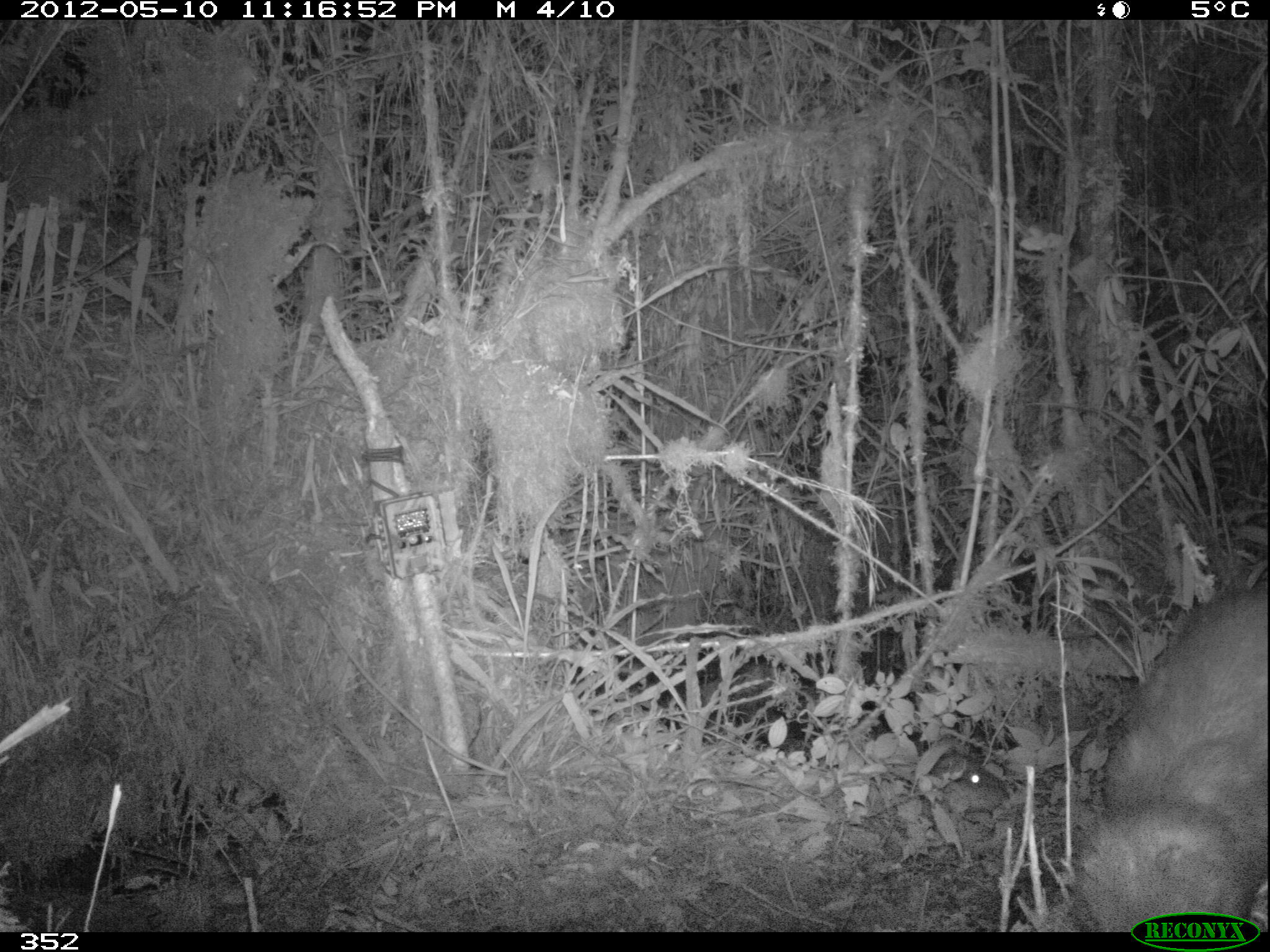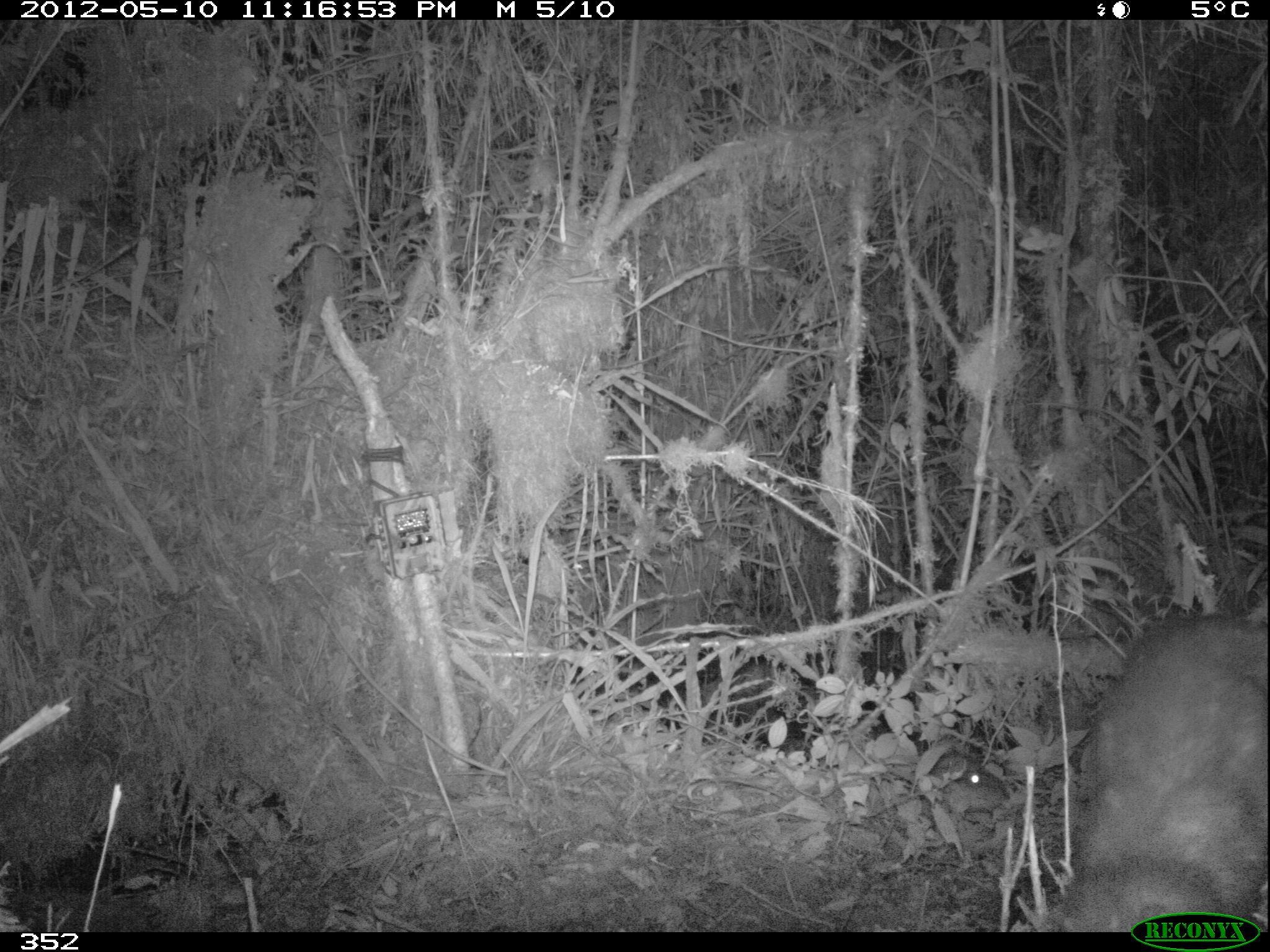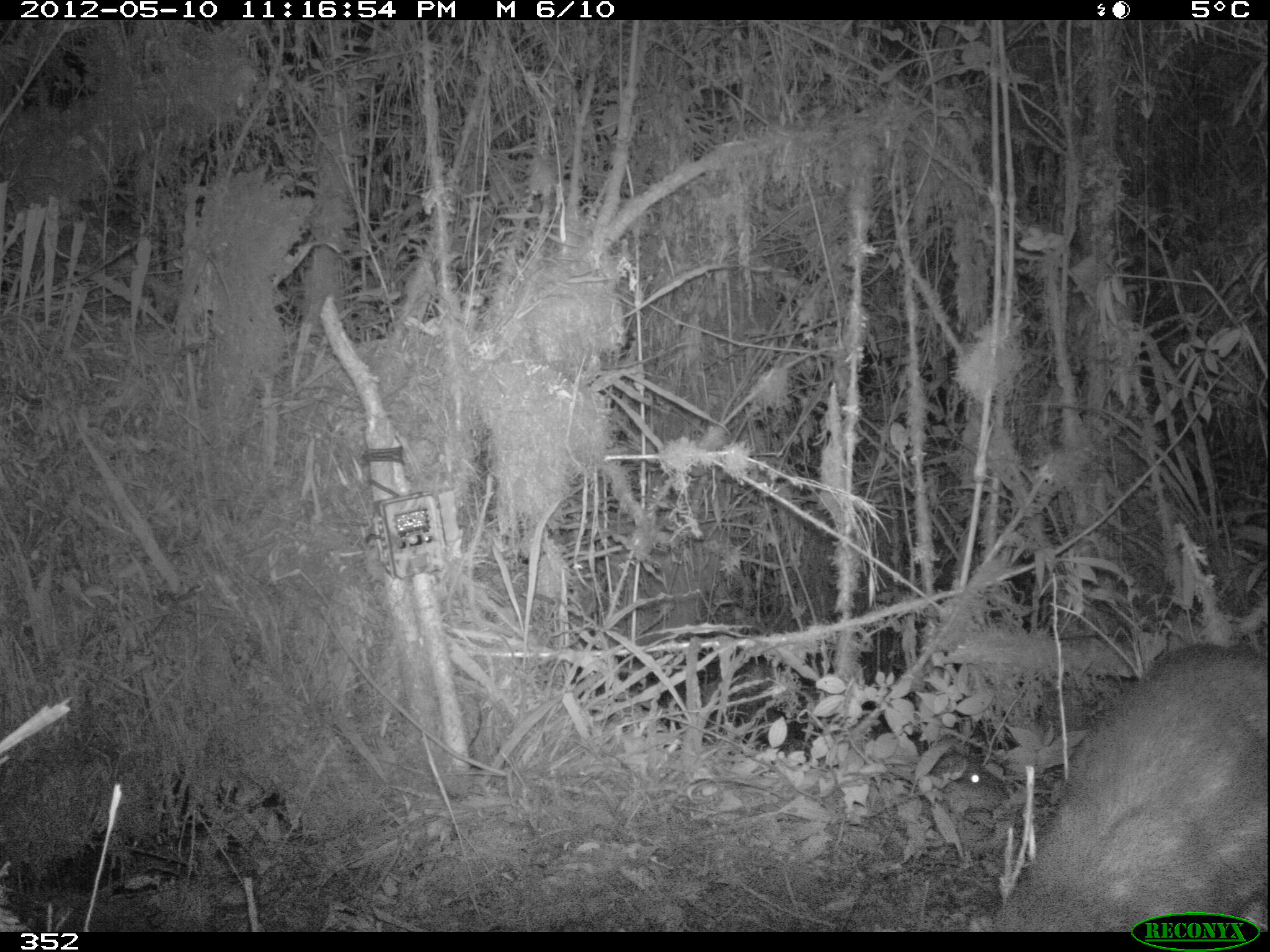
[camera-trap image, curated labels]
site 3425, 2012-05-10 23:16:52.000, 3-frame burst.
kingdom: Animalia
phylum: Chordata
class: Mammalia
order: Rodentia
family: Cuniculidae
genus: Cuniculus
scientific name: Cuniculus taczanowskii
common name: mountain paca